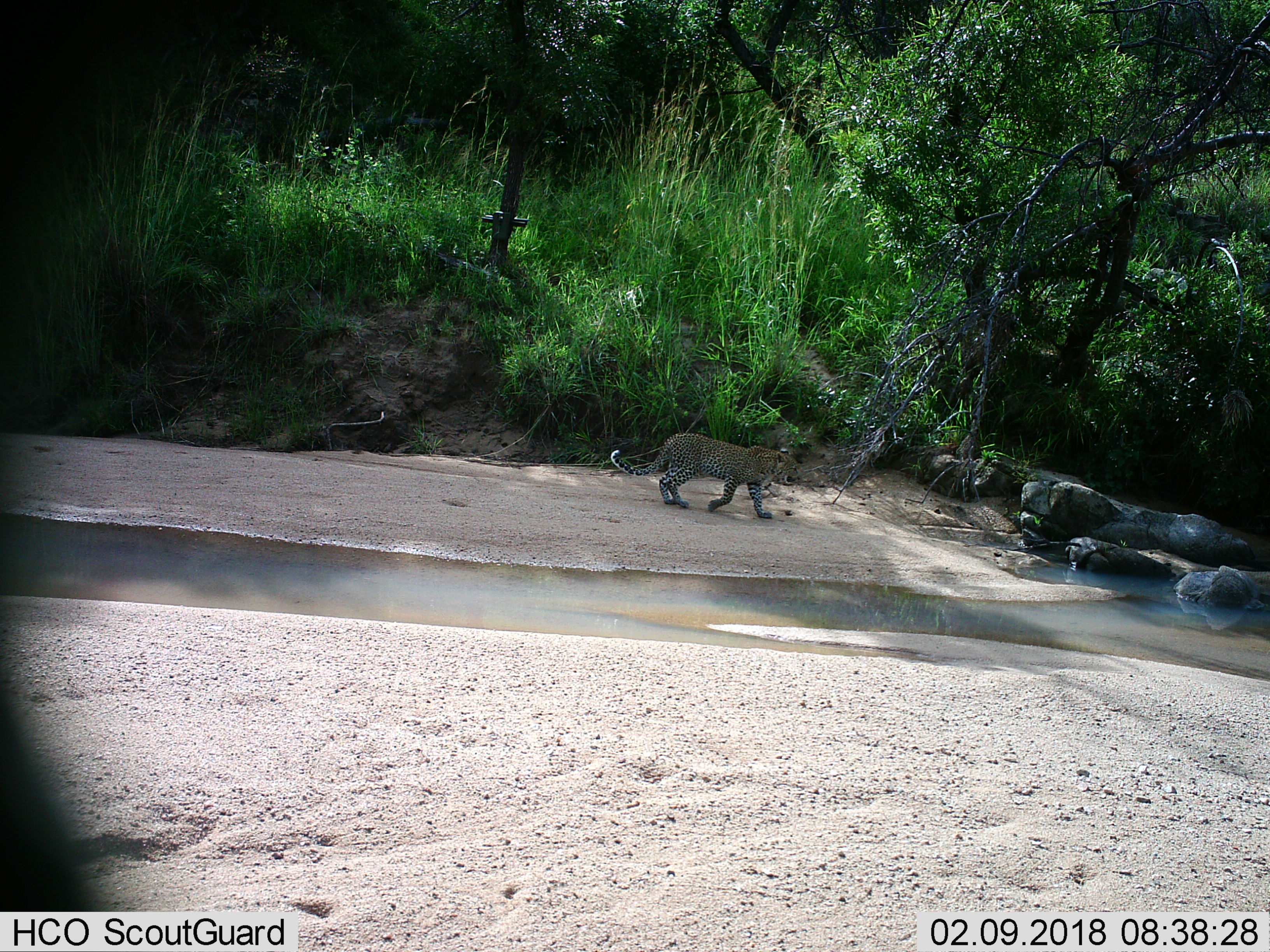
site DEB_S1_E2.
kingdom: Animalia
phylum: Chordata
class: Mammalia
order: Carnivora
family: Felidae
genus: Panthera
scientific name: Panthera pardus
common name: leopard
Leopard (Panthera pardus), count 1. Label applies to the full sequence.